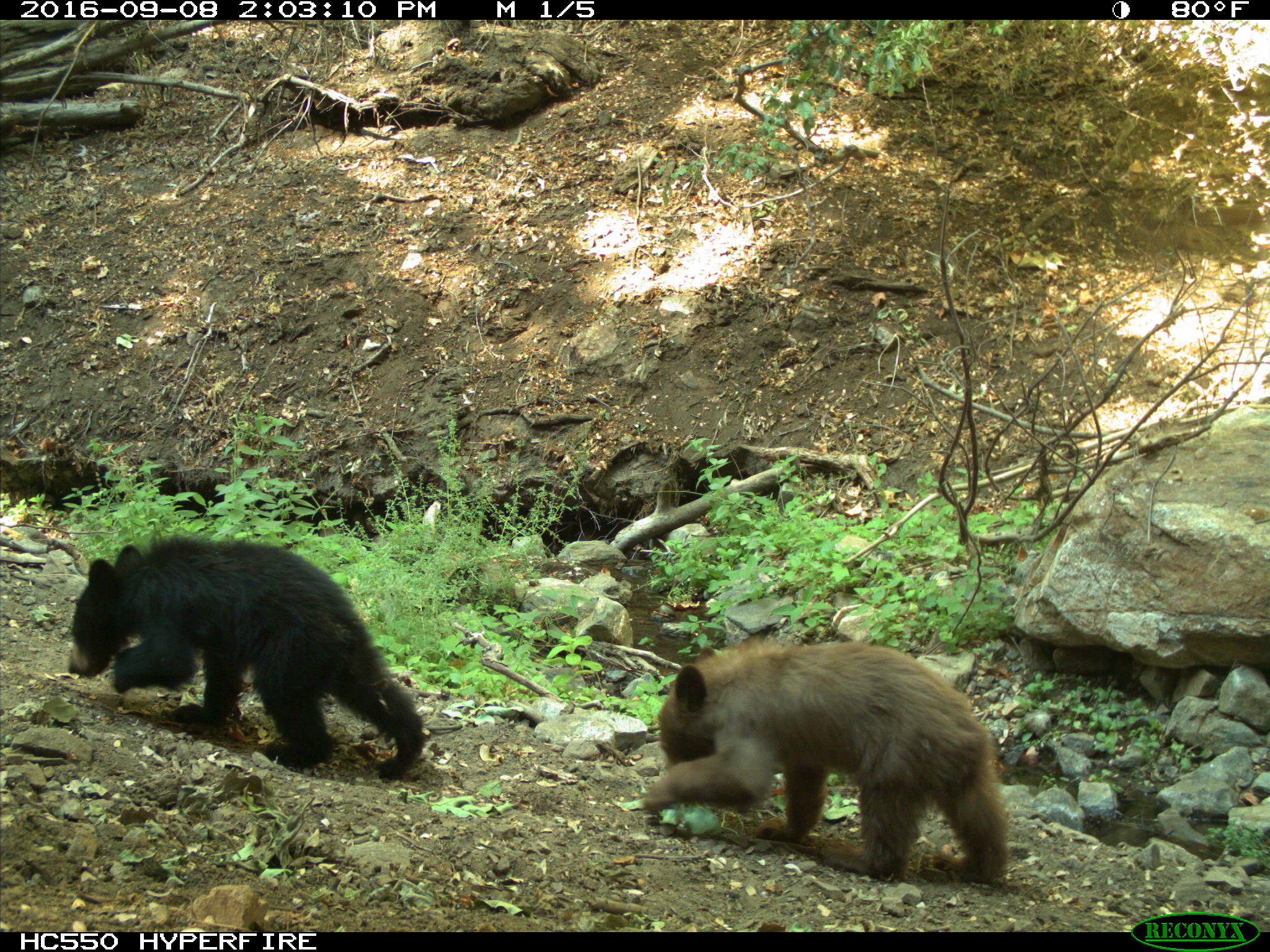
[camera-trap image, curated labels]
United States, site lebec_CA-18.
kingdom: Animalia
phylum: Chordata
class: Mammalia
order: Carnivora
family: Ursidae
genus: Ursus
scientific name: Ursus americanus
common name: american black bear